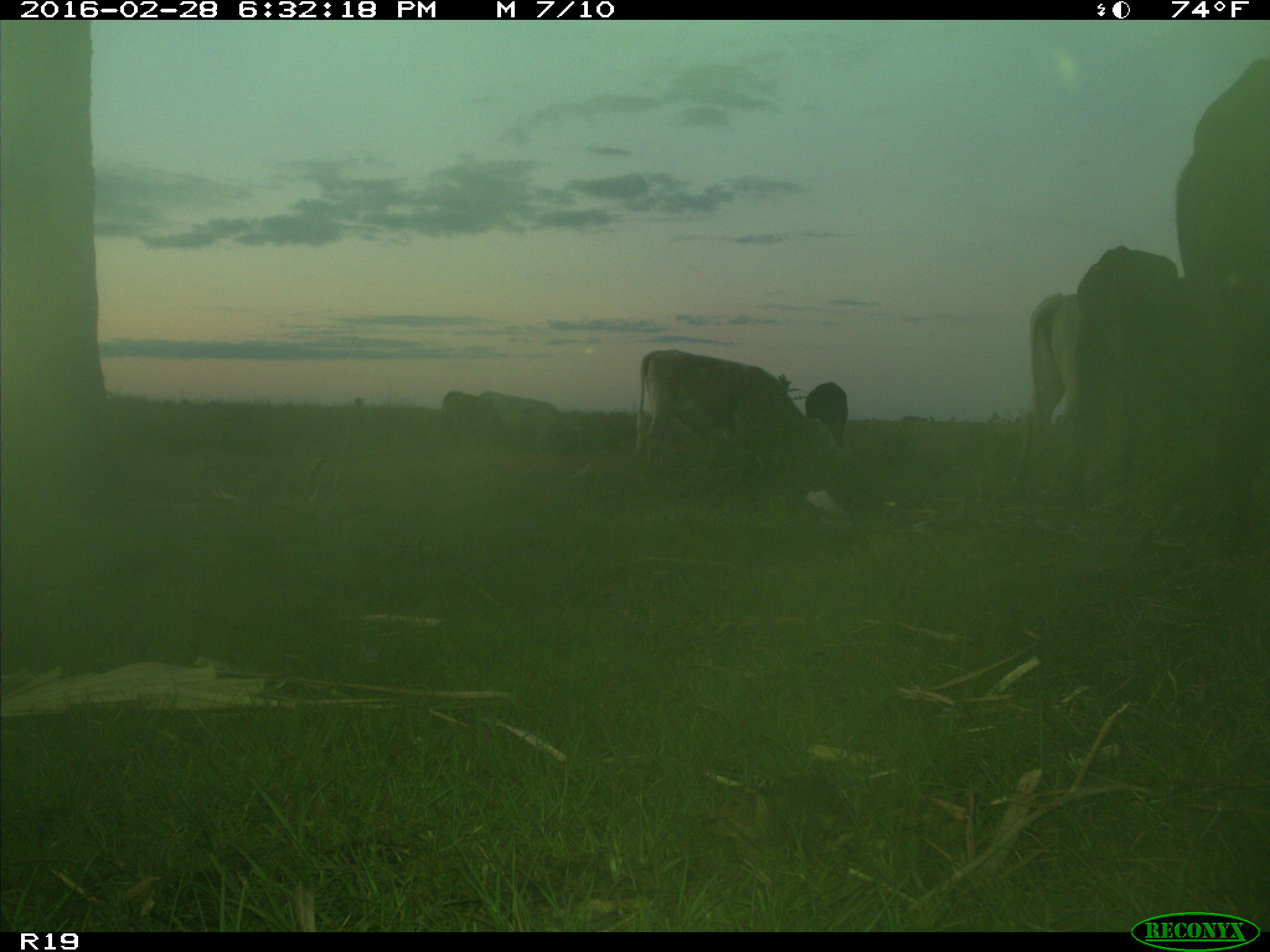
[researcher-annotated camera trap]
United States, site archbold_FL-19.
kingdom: Animalia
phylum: Chordata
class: Mammalia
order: Artiodactyla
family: Bovidae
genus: Bos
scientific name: Bos taurus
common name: domestic cow